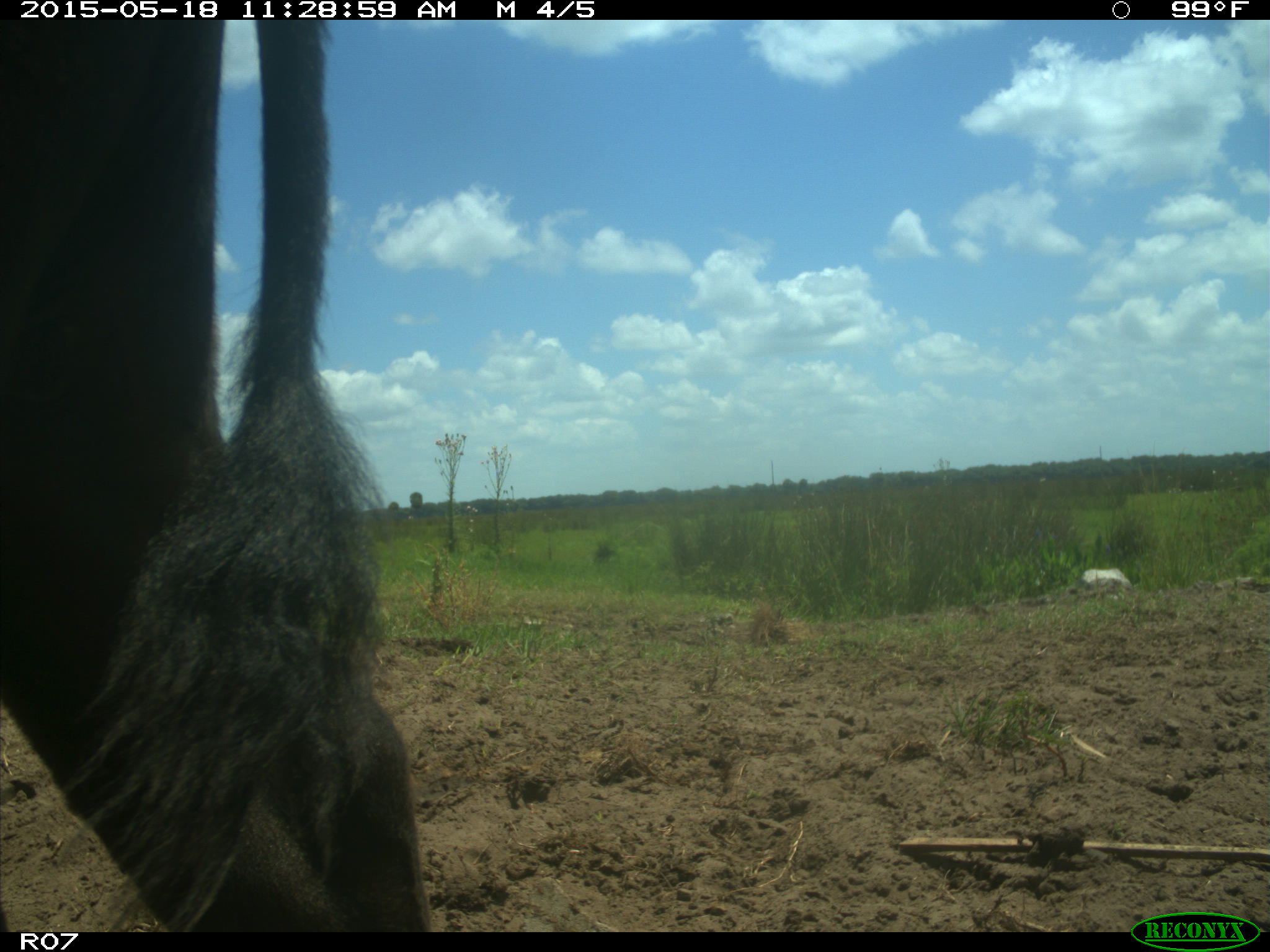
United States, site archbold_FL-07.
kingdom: Animalia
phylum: Chordata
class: Mammalia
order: Artiodactyla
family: Bovidae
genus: Bos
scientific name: Bos taurus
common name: domestic cow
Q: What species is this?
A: Bos taurus (domestic cow).